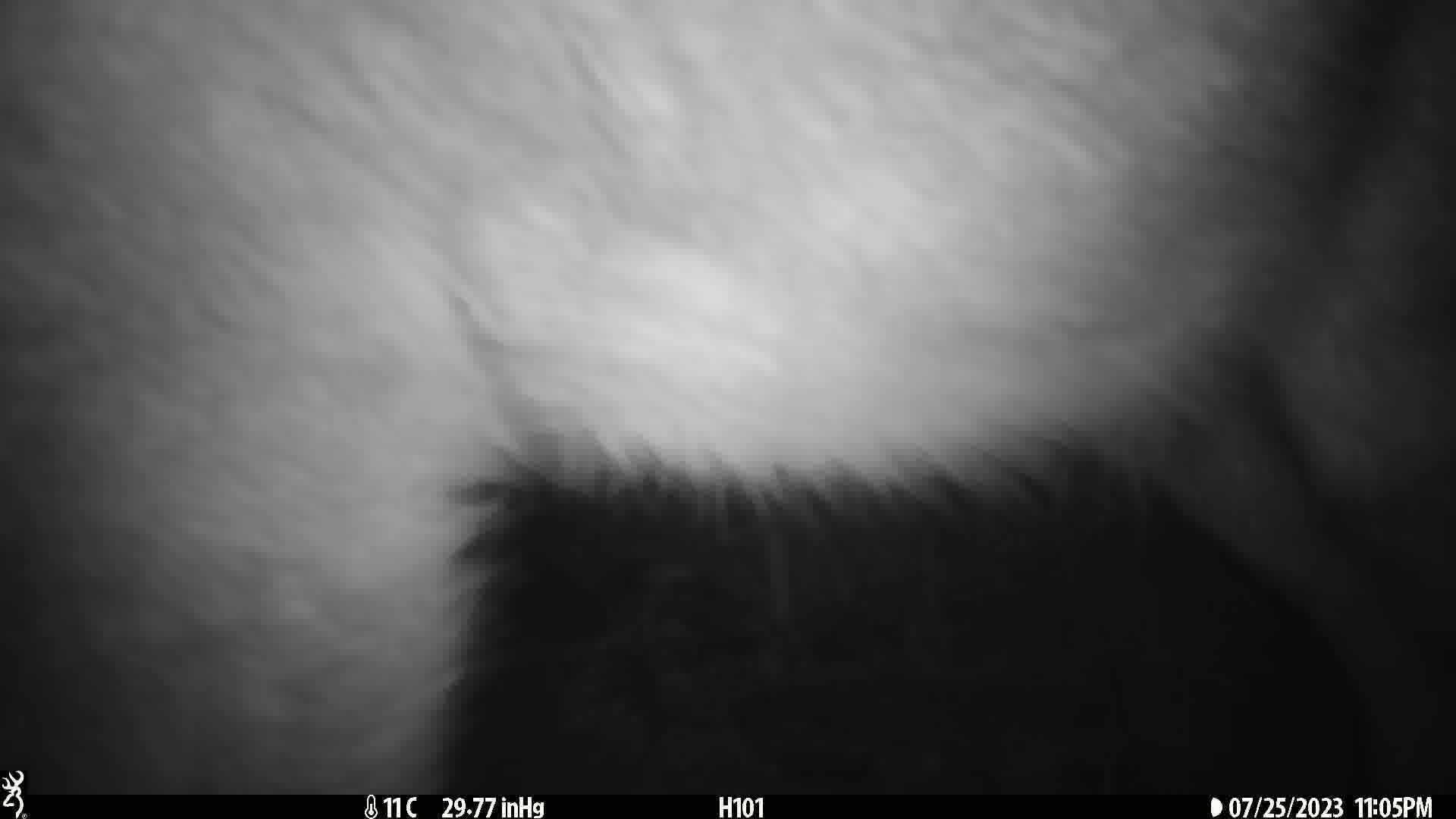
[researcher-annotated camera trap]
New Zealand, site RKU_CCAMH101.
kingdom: Animalia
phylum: Chordata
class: Mammalia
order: Artiodactyla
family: Cervidae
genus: Odocoileus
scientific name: Odocoileus virginianus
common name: white-tailed deer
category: white tailed deer